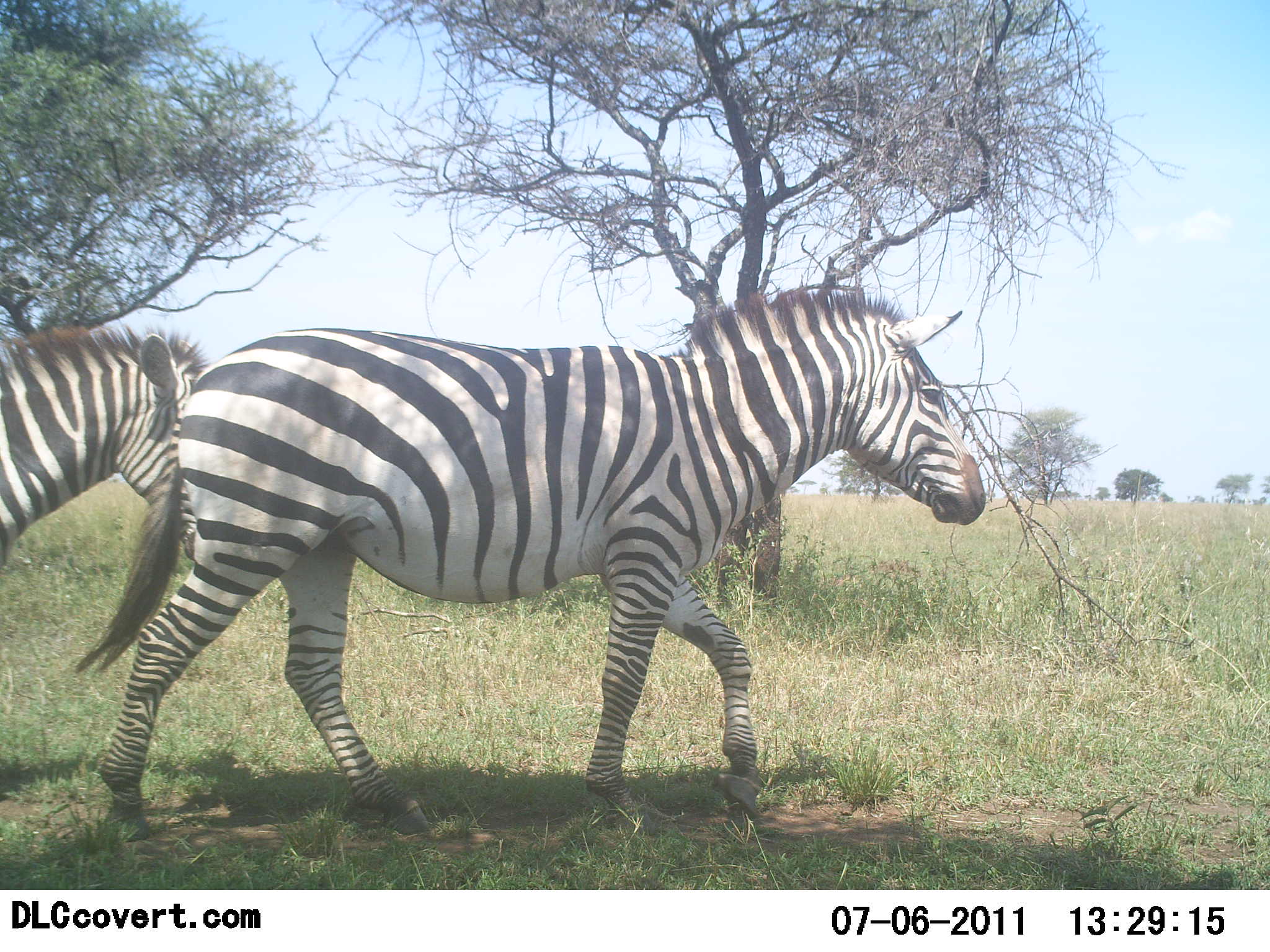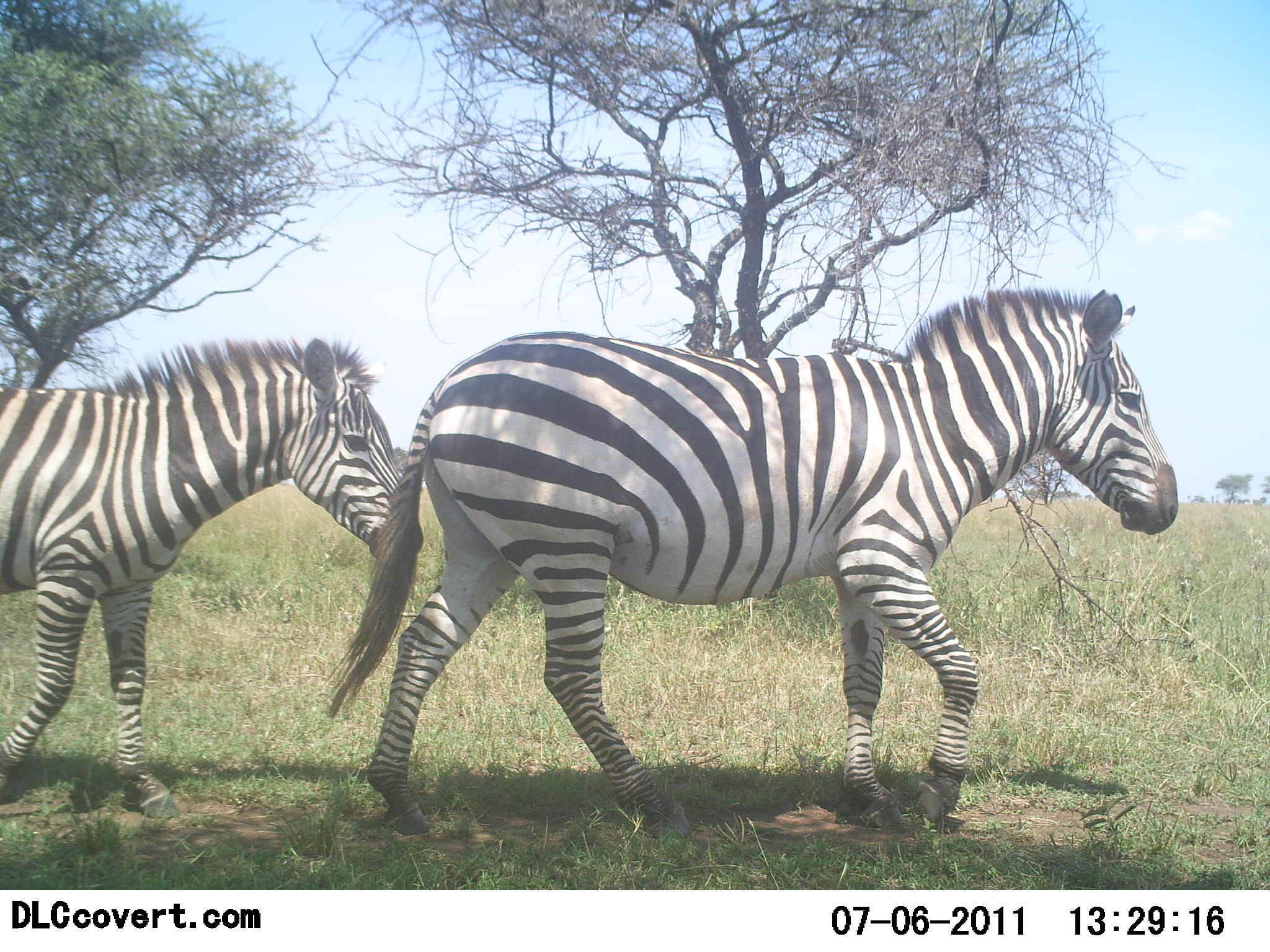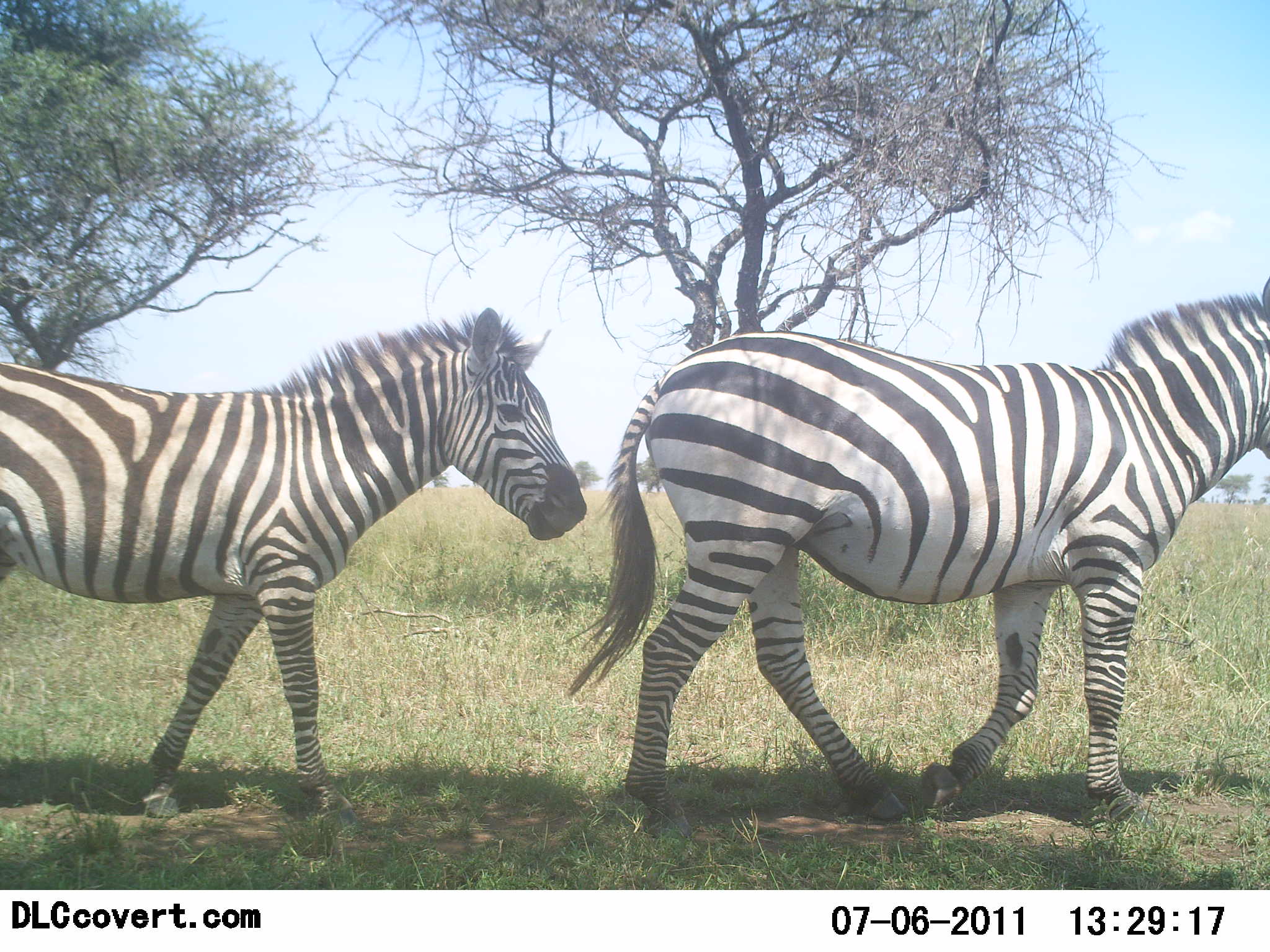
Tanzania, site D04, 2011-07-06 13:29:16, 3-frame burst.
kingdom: Animalia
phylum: Chordata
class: Mammalia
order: Perissodactyla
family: Equidae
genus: Equus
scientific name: Equus quagga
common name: plains zebra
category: zebra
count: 2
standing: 0%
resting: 0%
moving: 100%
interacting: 0%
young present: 14%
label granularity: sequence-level